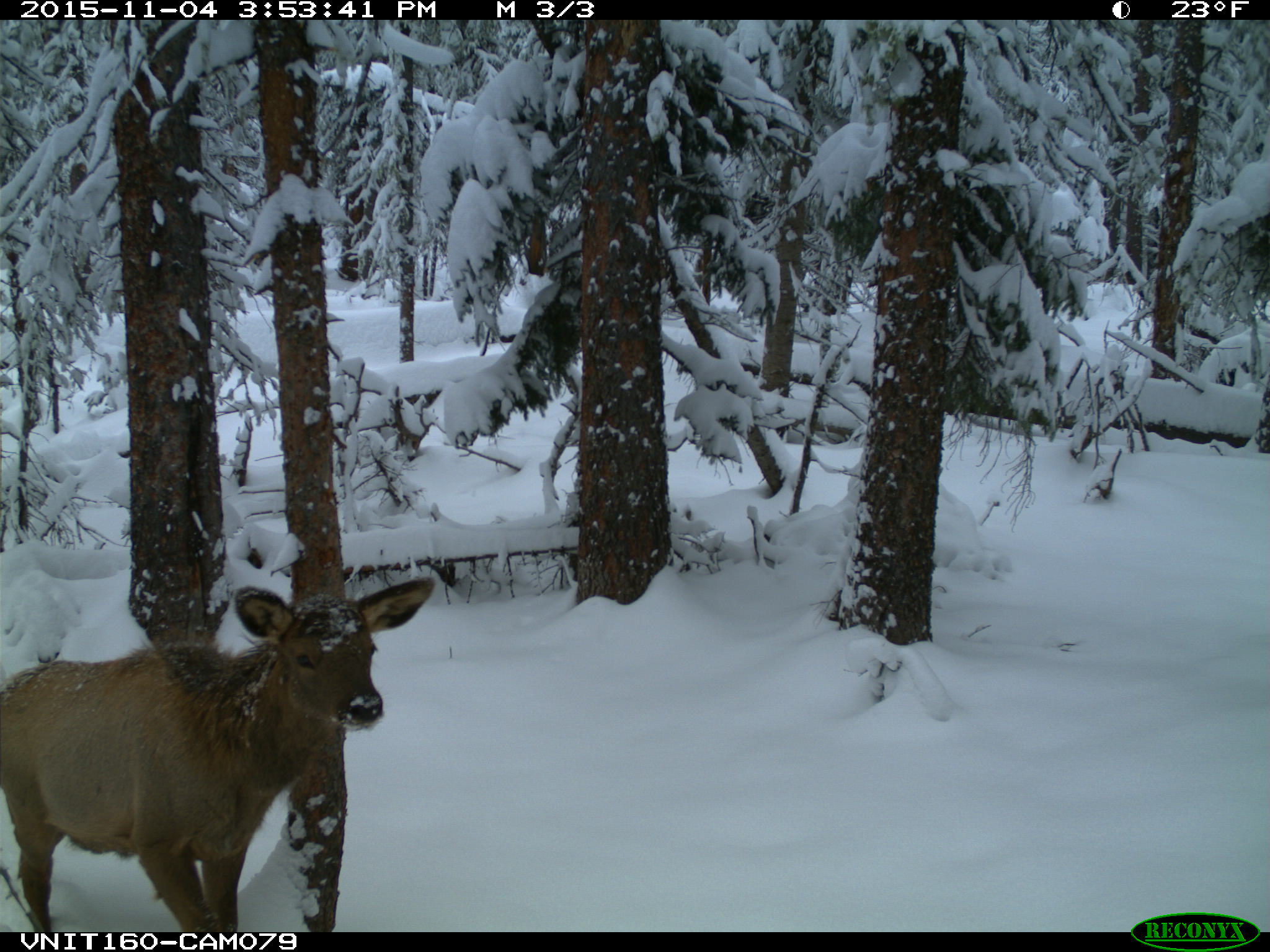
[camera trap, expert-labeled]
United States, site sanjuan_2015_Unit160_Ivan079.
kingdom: Animalia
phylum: Chordata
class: Mammalia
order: Artiodactyla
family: Cervidae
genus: Cervus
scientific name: Cervus elaphus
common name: red deer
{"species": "Cervus elaphus (red deer)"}